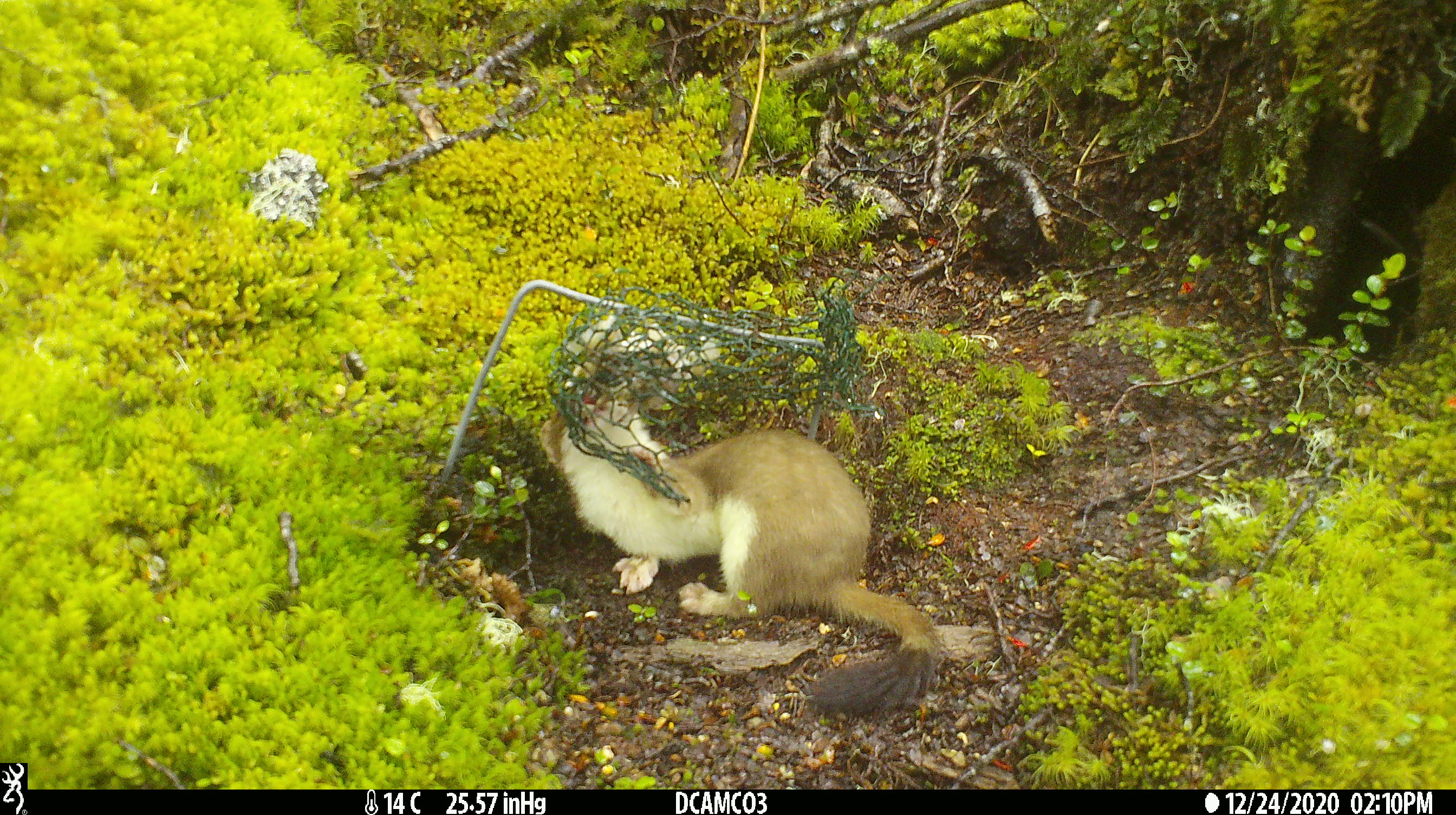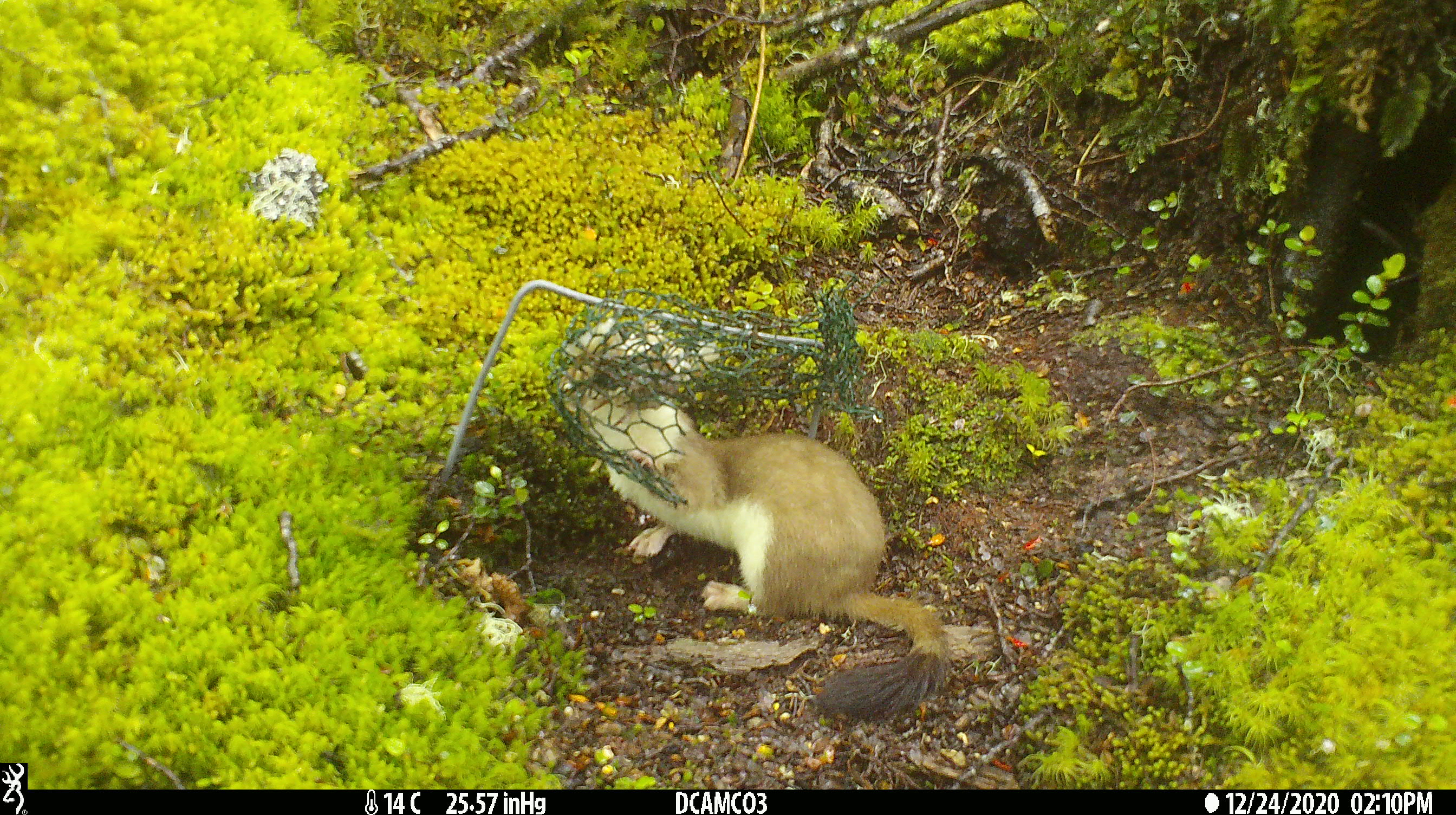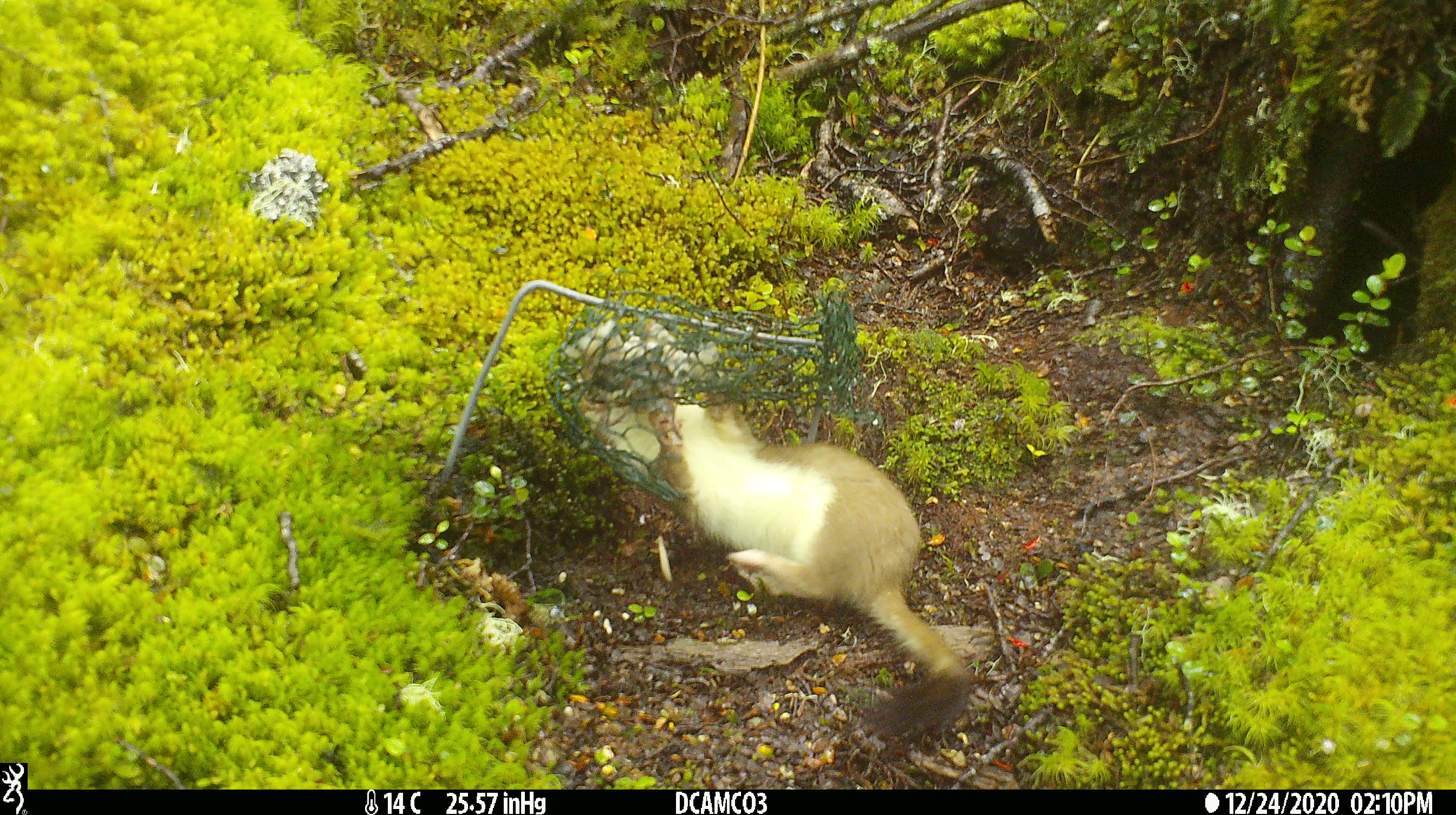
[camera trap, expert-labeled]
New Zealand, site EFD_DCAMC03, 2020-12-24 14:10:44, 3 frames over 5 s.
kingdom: Animalia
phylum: Chordata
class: Mammalia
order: Carnivora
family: Mustelidae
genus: Mustela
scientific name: Mustela erminea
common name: stoat